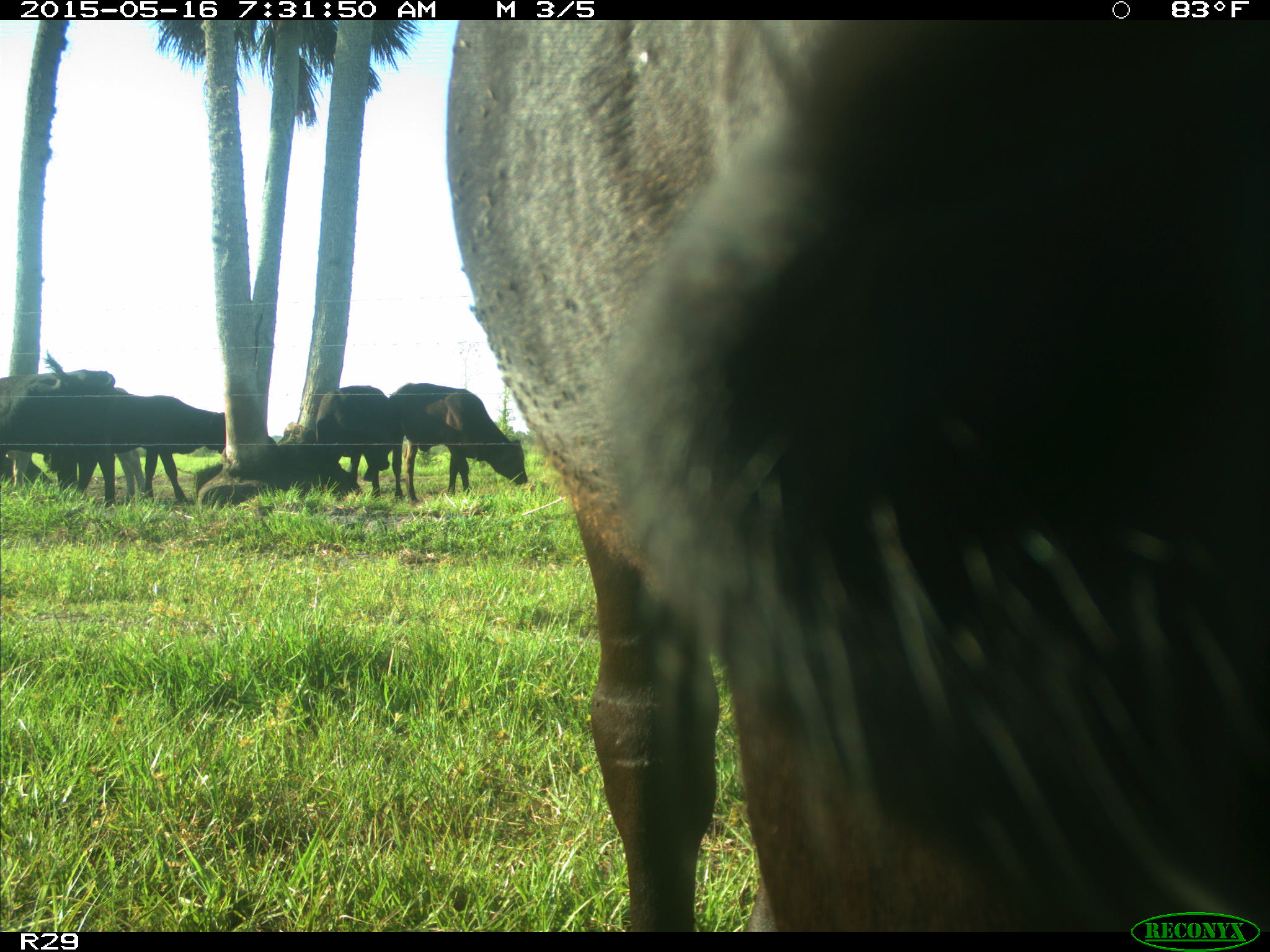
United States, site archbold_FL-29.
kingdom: Animalia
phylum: Chordata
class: Mammalia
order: Artiodactyla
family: Bovidae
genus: Bos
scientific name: Bos taurus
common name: domestic cow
Bos taurus (domestic cow).